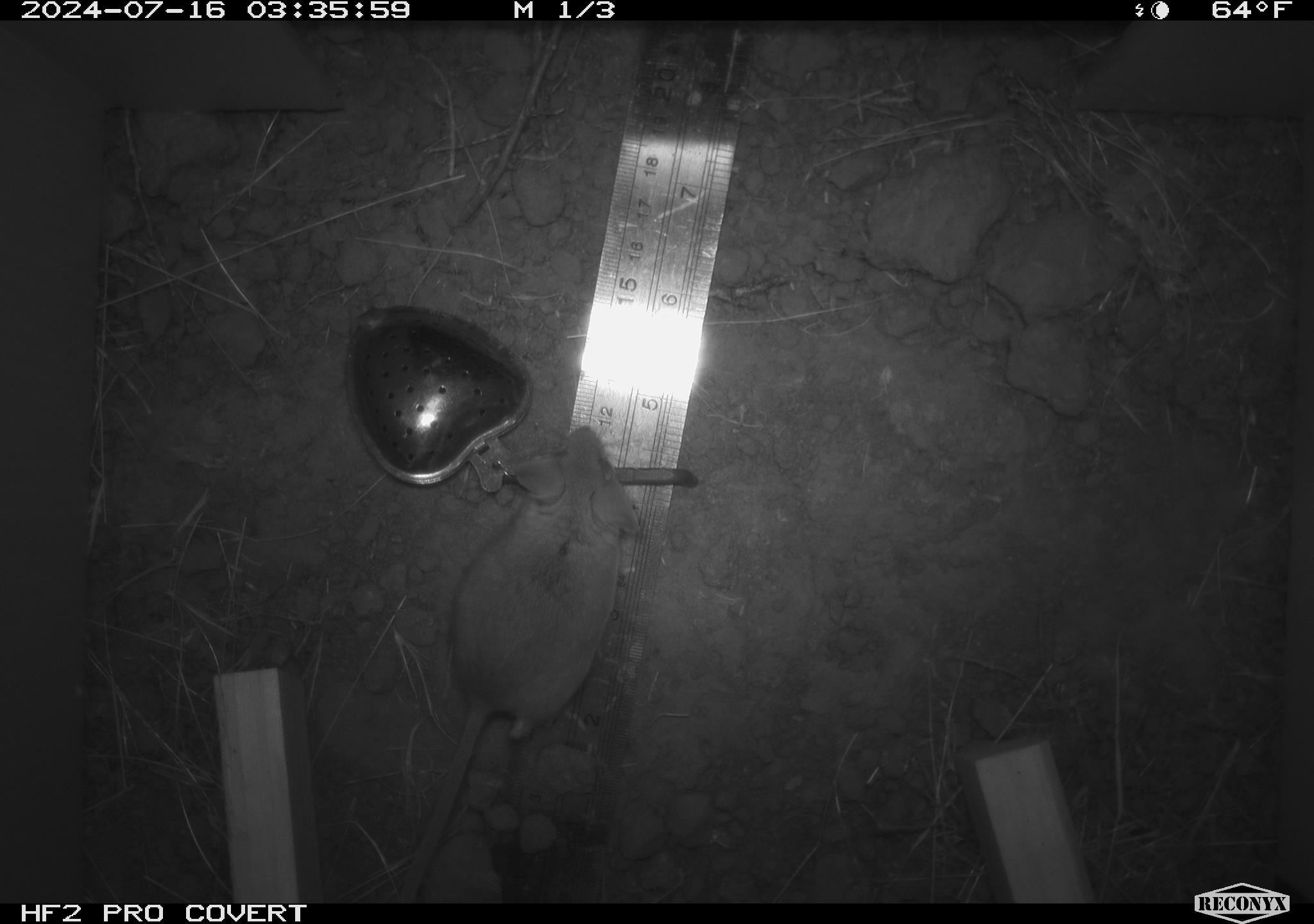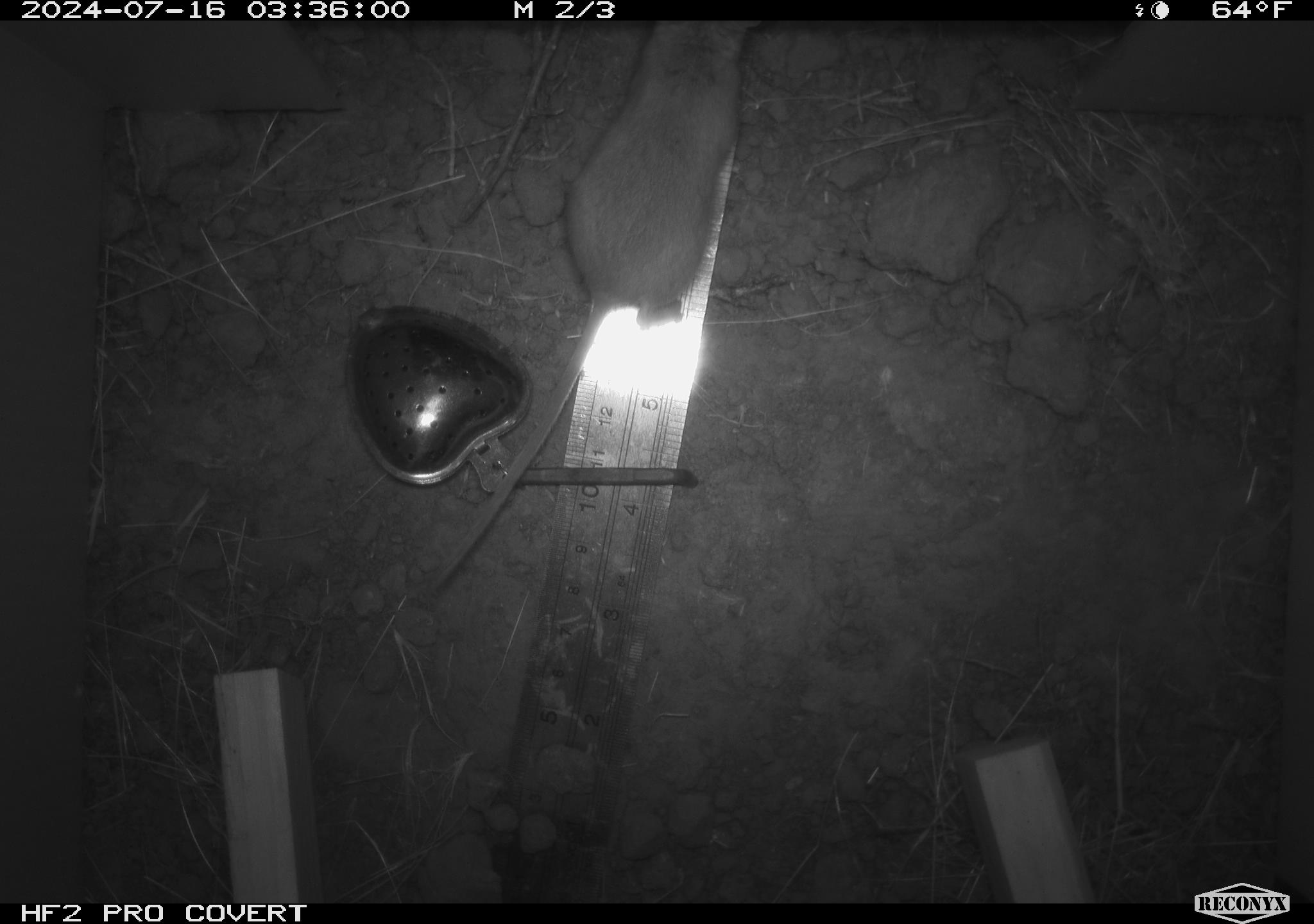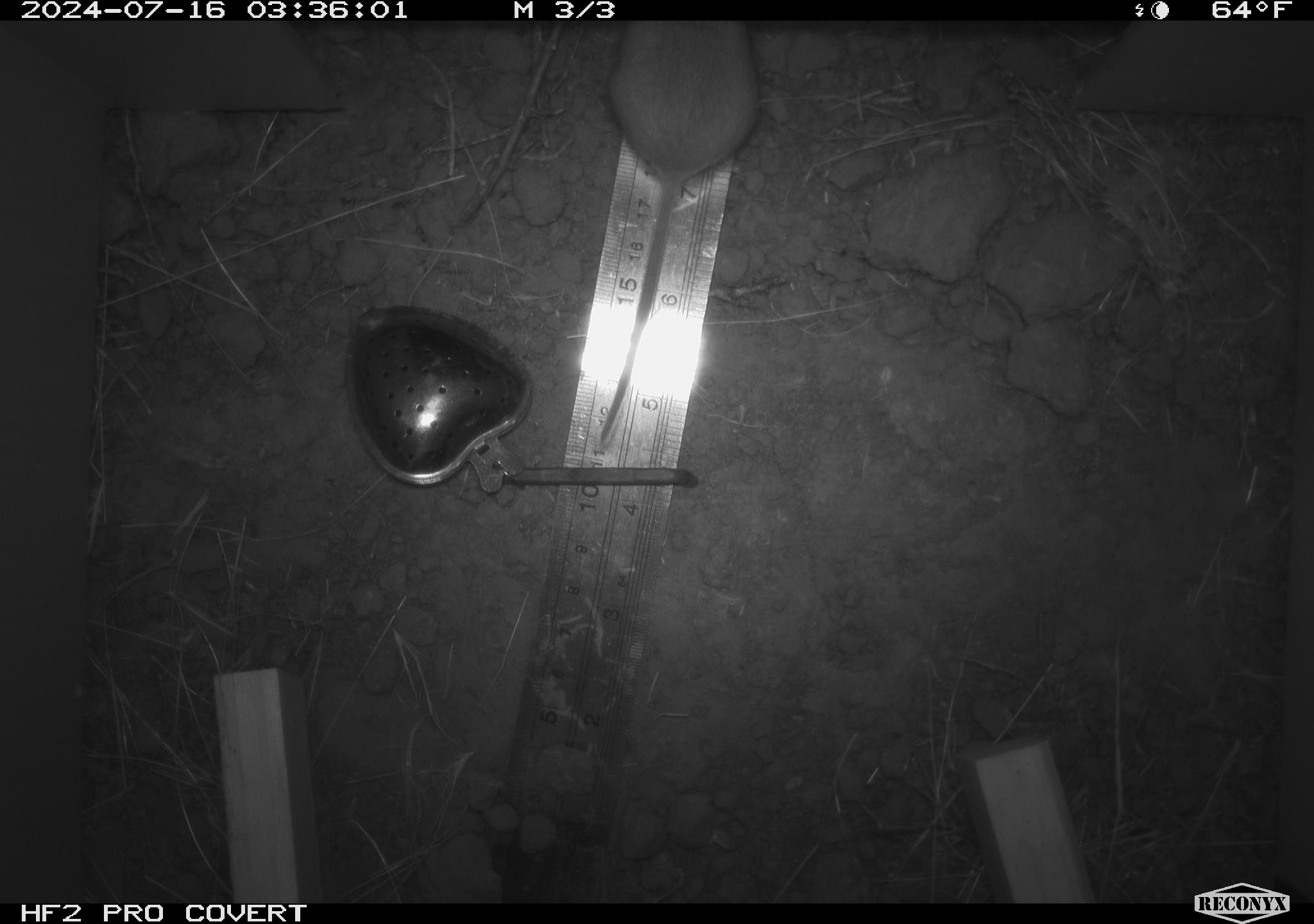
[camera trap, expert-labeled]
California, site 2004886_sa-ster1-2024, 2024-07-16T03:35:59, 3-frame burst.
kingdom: Animalia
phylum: Chordata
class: Mammalia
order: Rodentia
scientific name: Rodentia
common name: mouse species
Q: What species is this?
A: Mouse species (Rodentia).